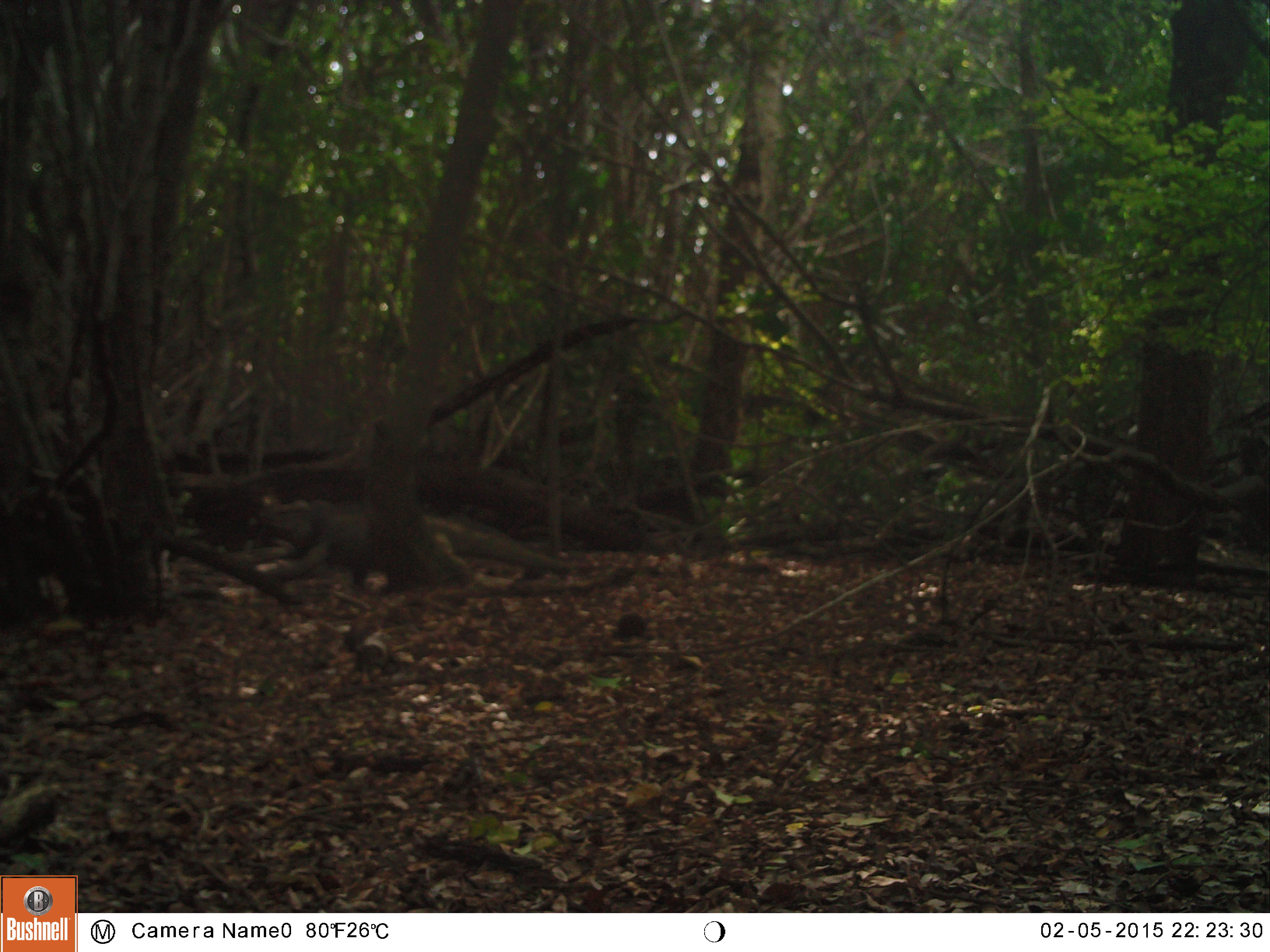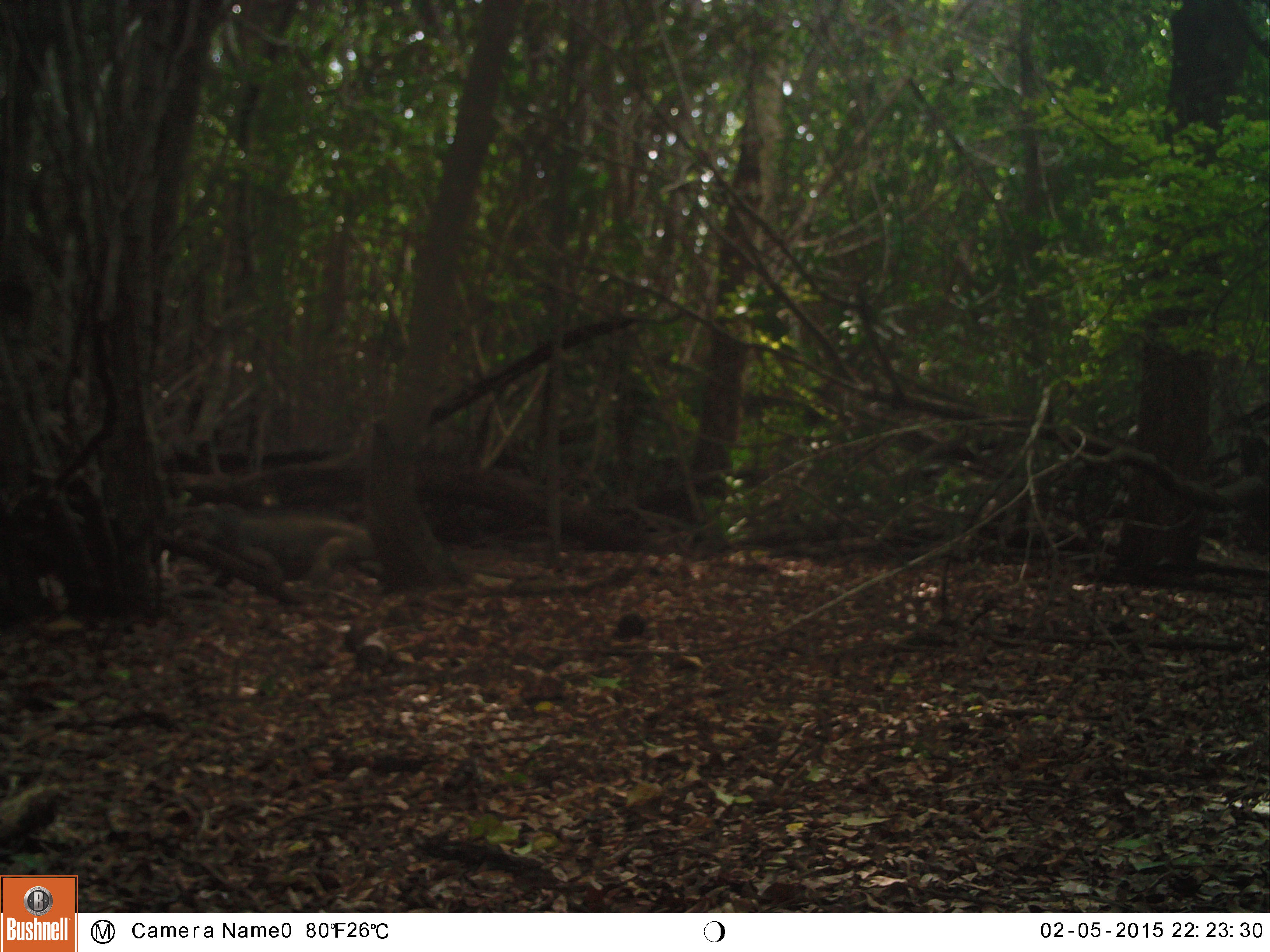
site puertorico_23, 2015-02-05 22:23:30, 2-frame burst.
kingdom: Animalia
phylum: Chordata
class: Reptilia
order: Squamata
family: Iguanidae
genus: Iguana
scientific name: Iguana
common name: typical iguanas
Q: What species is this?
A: Iguana (typical iguanas).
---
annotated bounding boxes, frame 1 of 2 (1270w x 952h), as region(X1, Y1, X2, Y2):
iguana: region(247, 486, 450, 597)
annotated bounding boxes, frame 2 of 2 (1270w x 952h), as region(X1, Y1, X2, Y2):
iguana: region(165, 506, 381, 603)